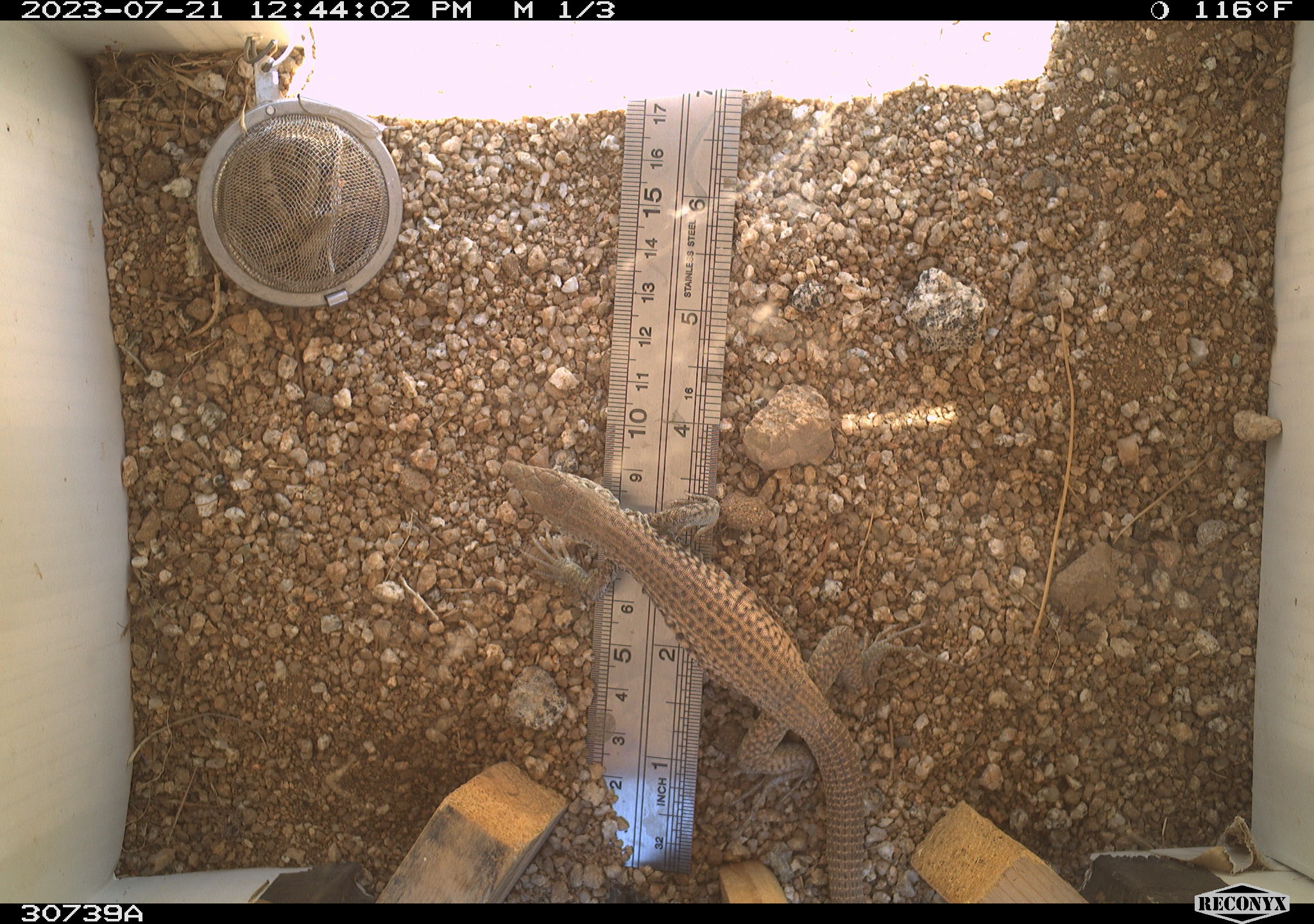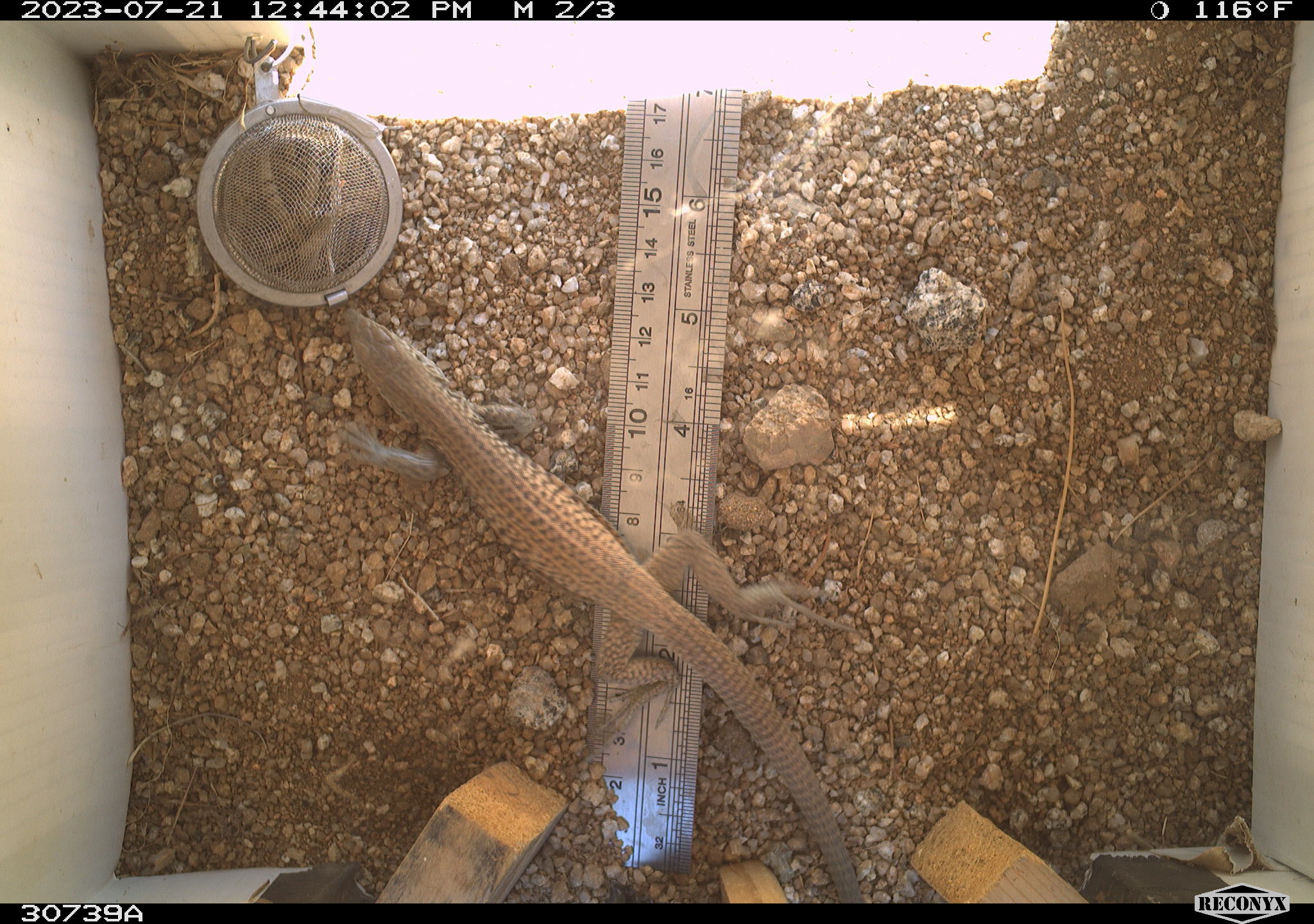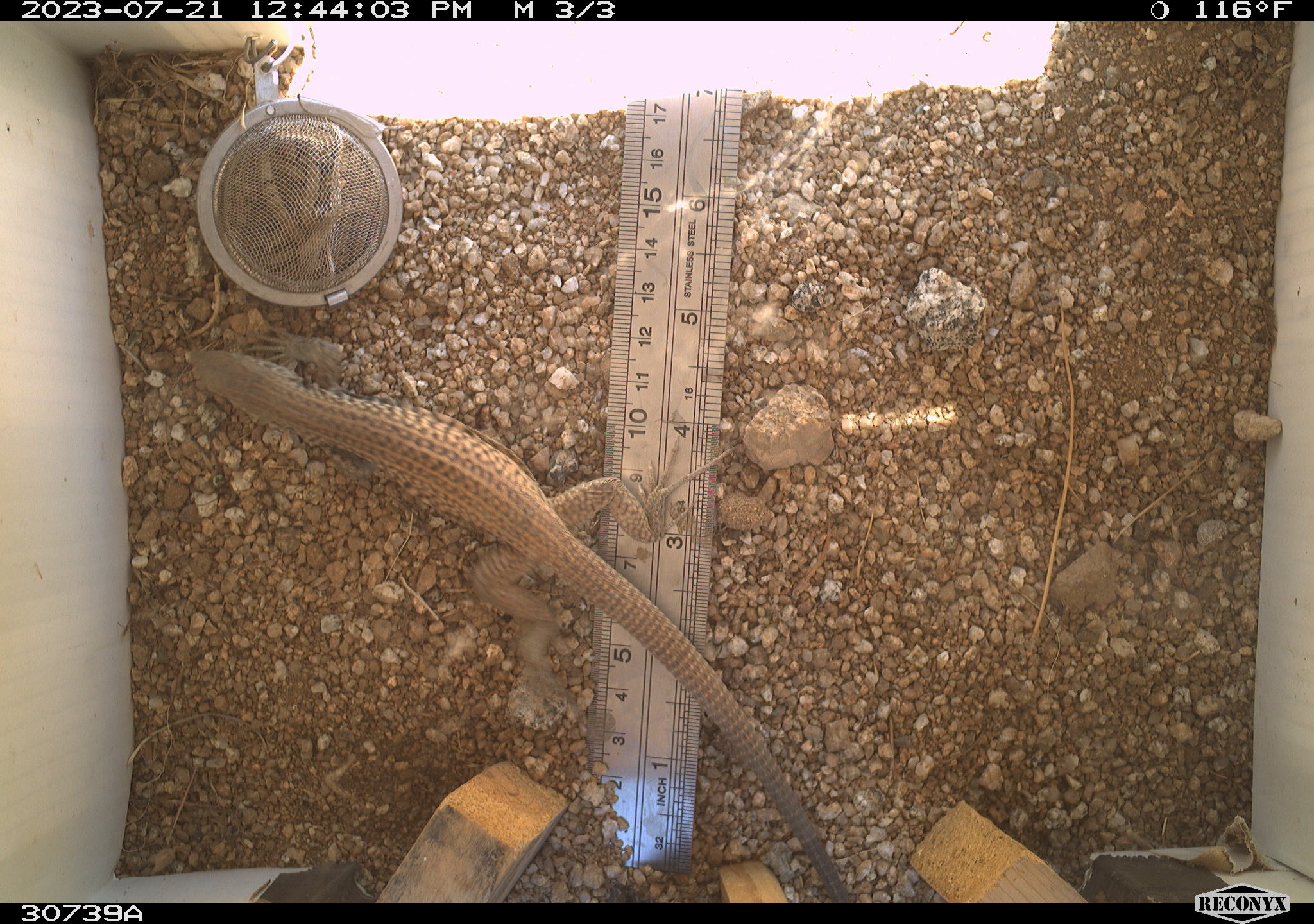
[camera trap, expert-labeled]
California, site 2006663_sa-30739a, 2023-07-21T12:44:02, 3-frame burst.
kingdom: Animalia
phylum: Chordata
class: Reptilia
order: Squamata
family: Teiidae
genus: Aspidoscelis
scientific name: Aspidoscelis tigris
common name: western whiptail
Western whiptail (Aspidoscelis tigris).